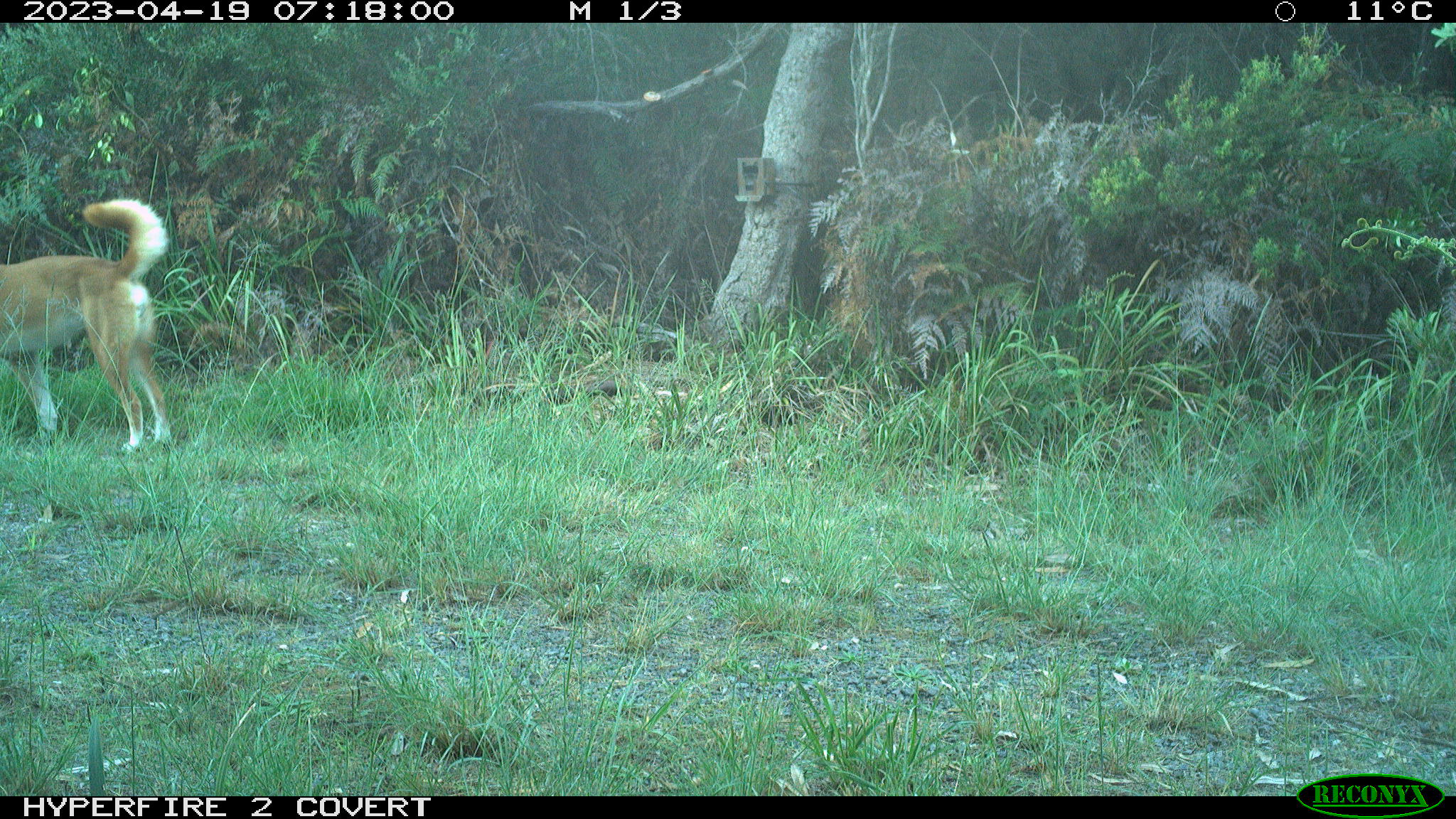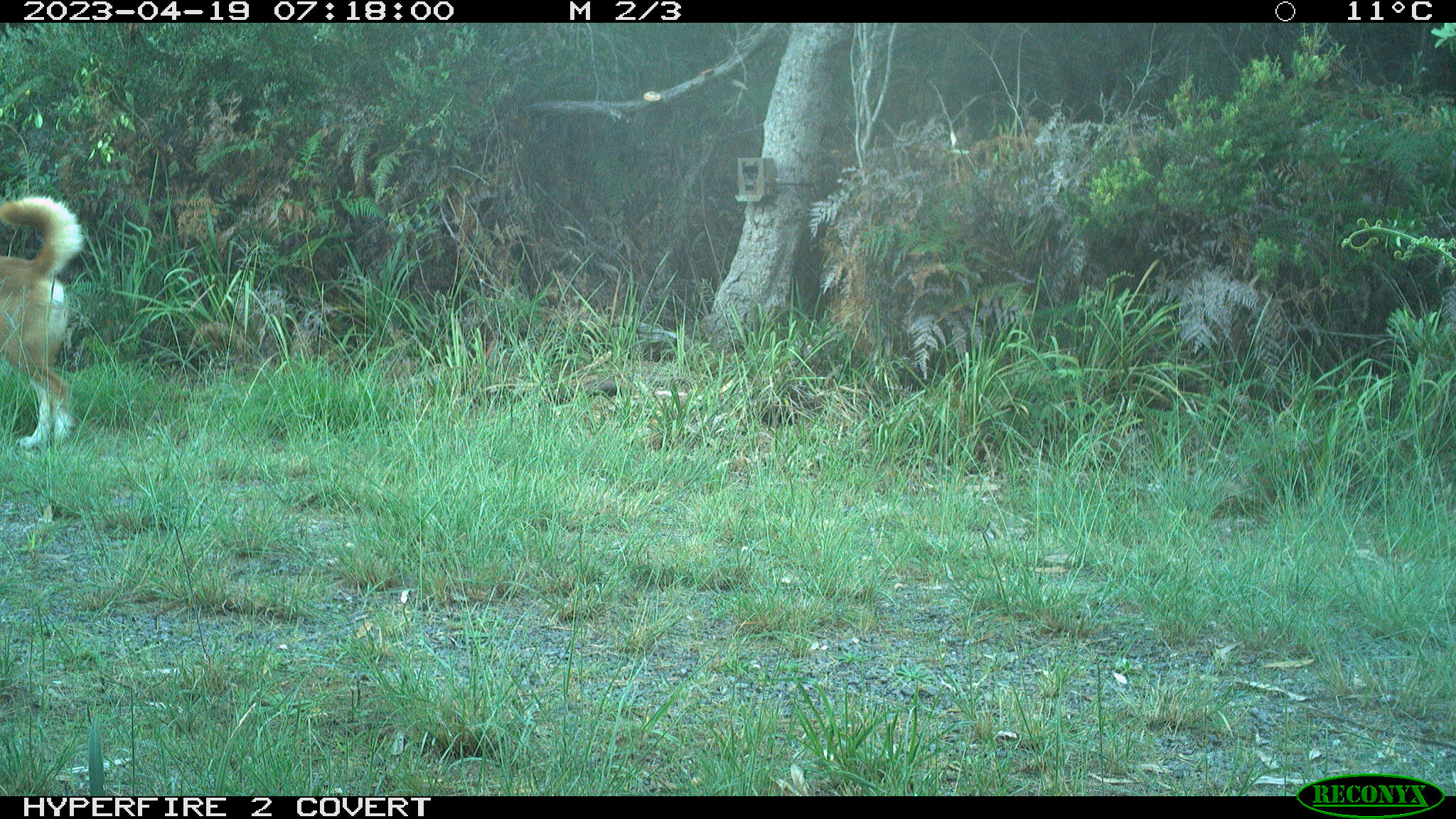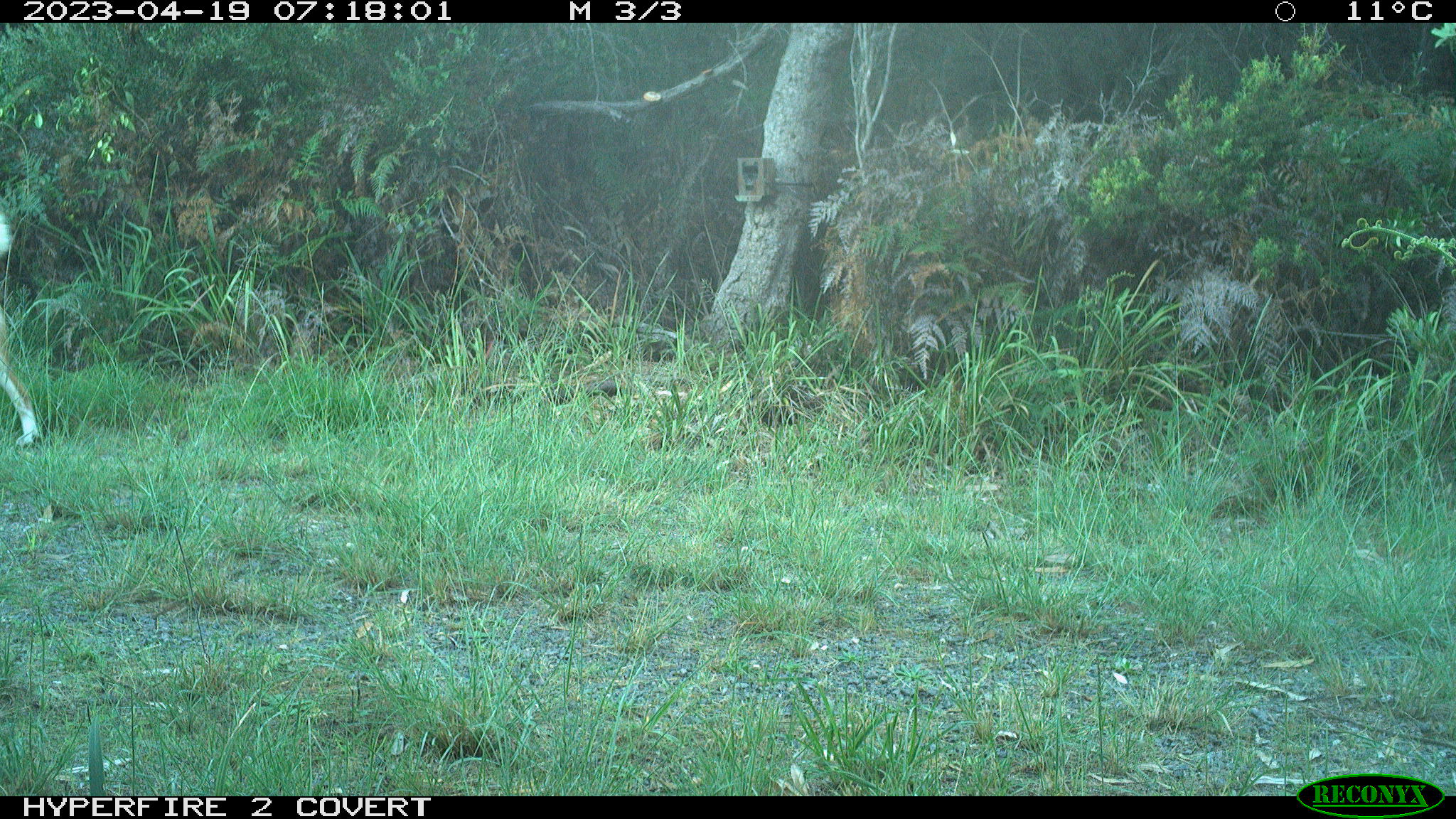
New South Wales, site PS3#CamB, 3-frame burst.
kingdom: Animalia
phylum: Chordata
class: Mammalia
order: Carnivora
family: Canidae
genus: Canis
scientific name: Canis familiaris dingo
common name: dingo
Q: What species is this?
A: Dingo (Canis familiaris dingo).